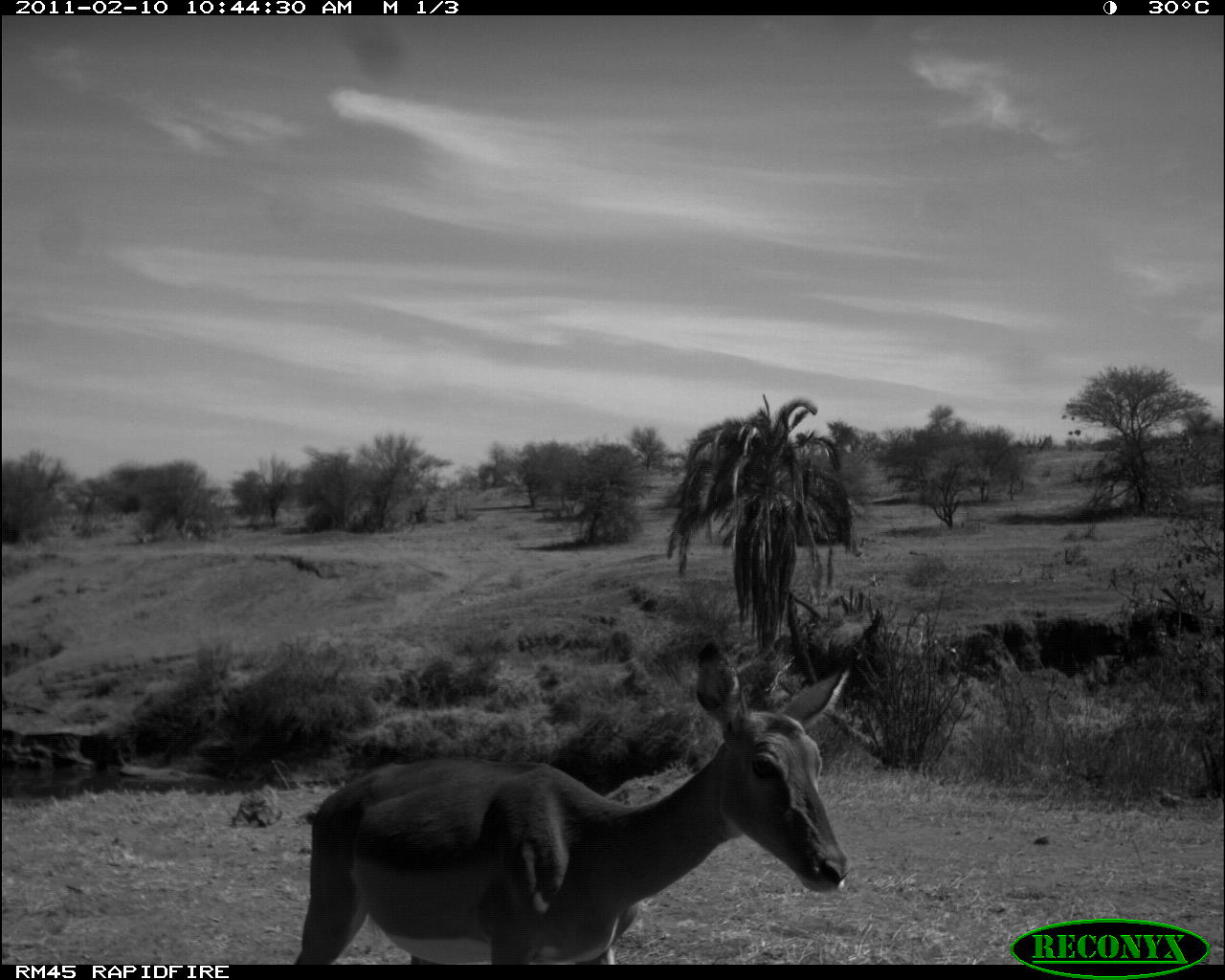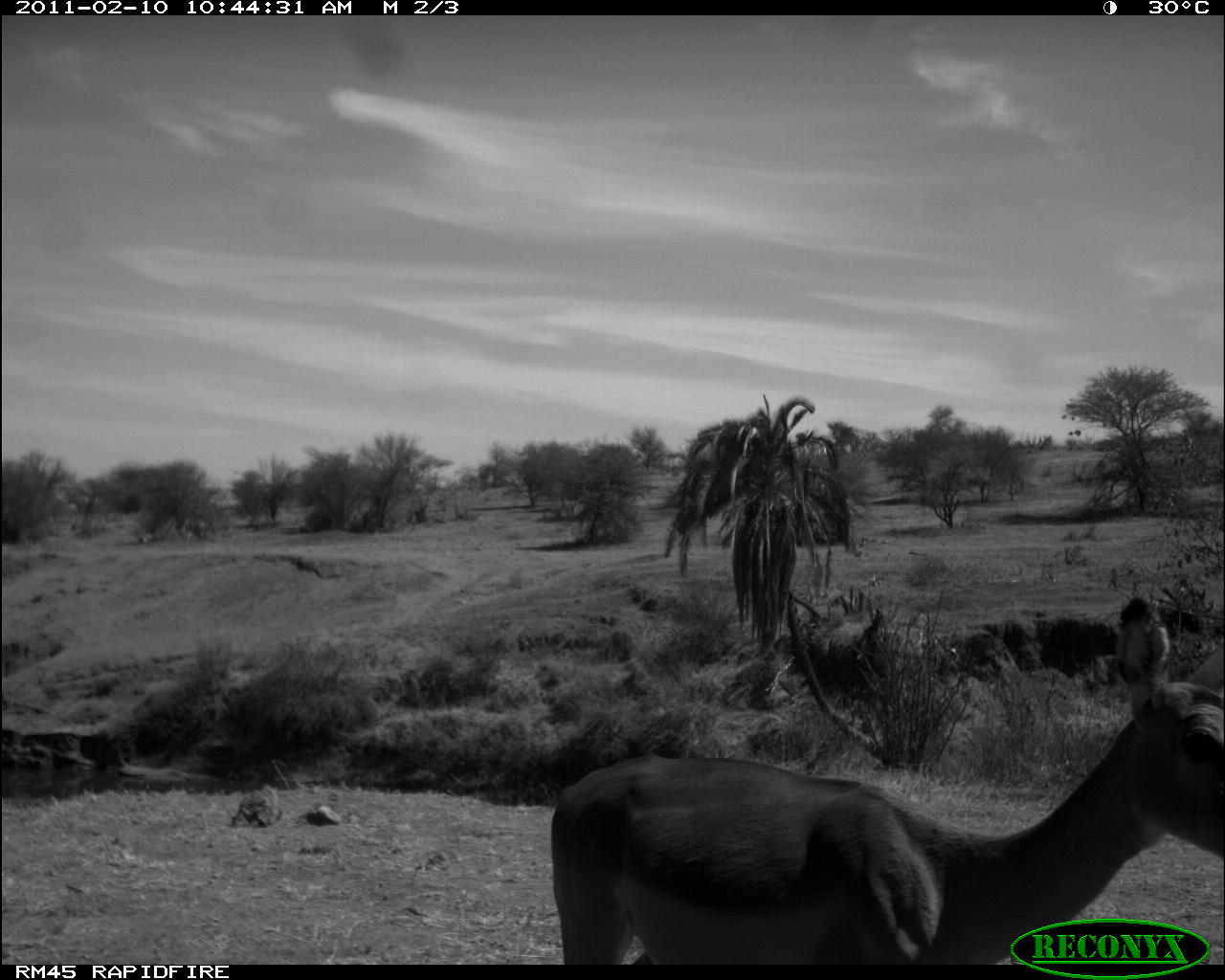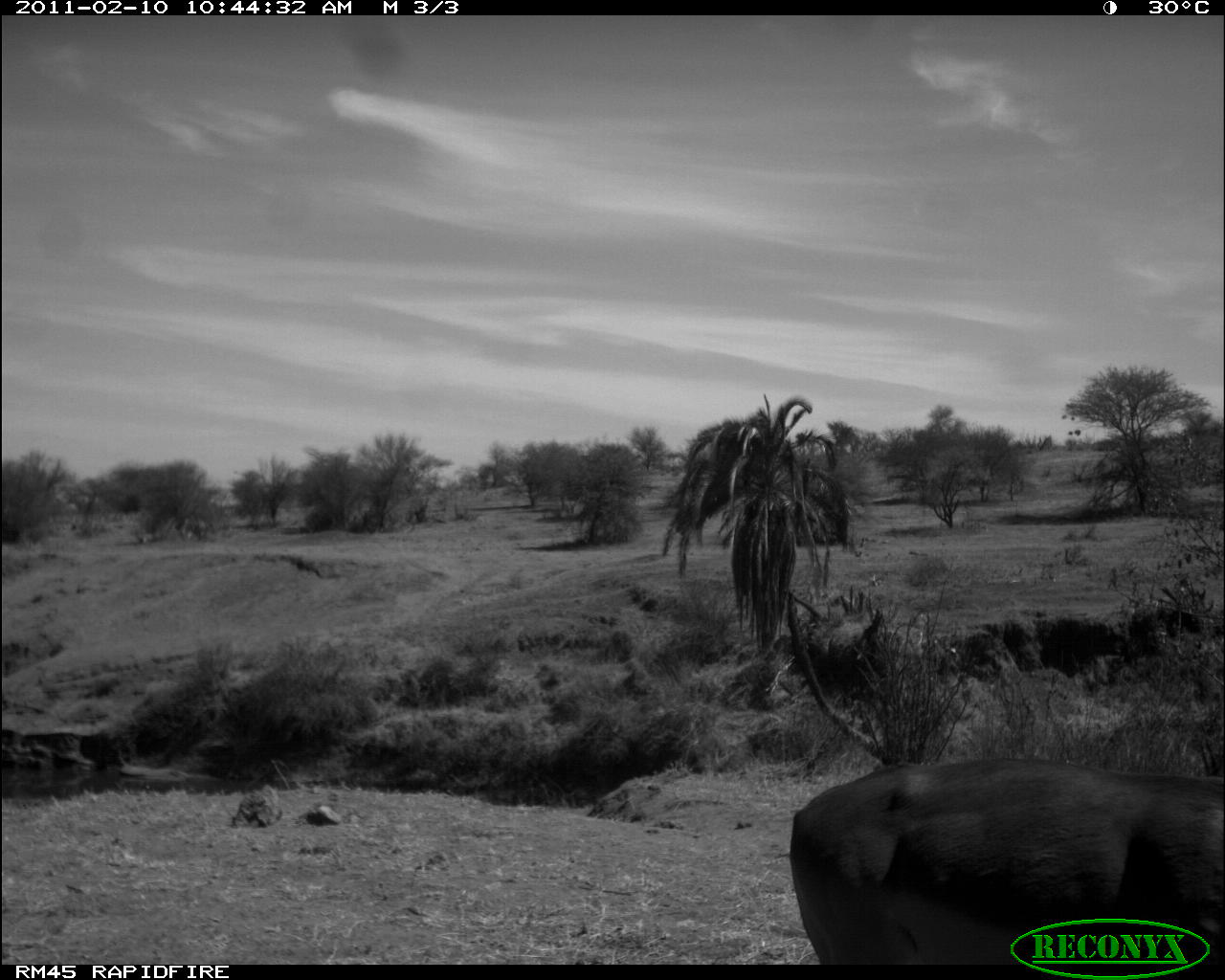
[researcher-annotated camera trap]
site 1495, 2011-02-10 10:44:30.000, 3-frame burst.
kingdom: Animalia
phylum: Chordata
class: Mammalia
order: Artiodactyla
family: Bovidae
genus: Aepyceros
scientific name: Aepyceros melampus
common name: impala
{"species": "Aepyceros melampus (impala)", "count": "1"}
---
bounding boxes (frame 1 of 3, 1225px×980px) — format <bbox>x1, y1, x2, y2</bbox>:
aepyceros melampus: <bbox>295, 631, 850, 964</bbox>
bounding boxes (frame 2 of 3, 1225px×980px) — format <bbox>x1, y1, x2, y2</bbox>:
aepyceros melampus: <bbox>552, 593, 1221, 961</bbox>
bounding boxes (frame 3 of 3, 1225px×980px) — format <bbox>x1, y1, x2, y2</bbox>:
aepyceros melampus: <bbox>788, 752, 1222, 963</bbox>